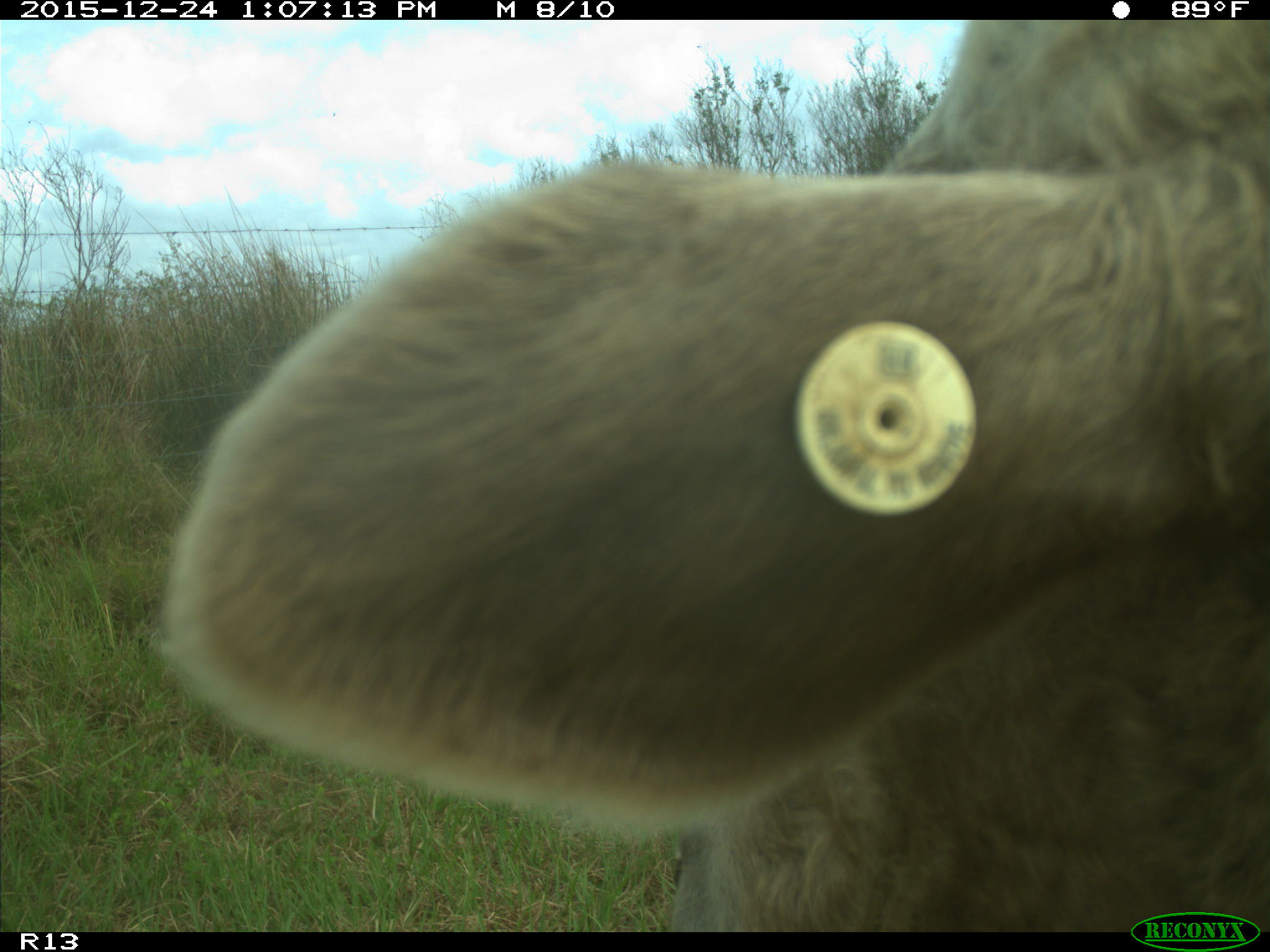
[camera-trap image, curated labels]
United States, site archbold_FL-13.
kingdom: Animalia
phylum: Chordata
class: Mammalia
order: Artiodactyla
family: Bovidae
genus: Bos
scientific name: Bos taurus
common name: domestic cow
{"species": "Bos taurus (domestic cow)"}